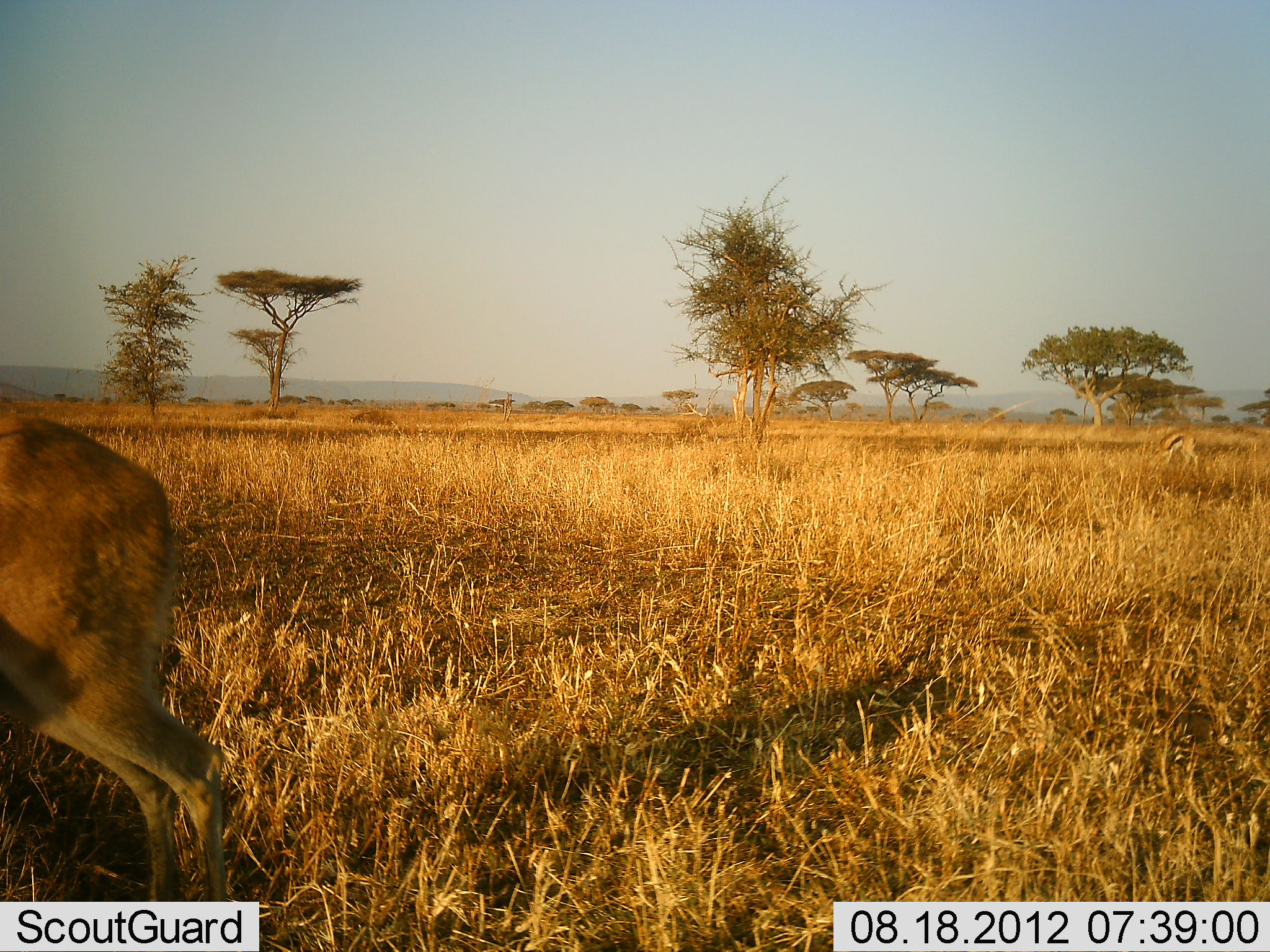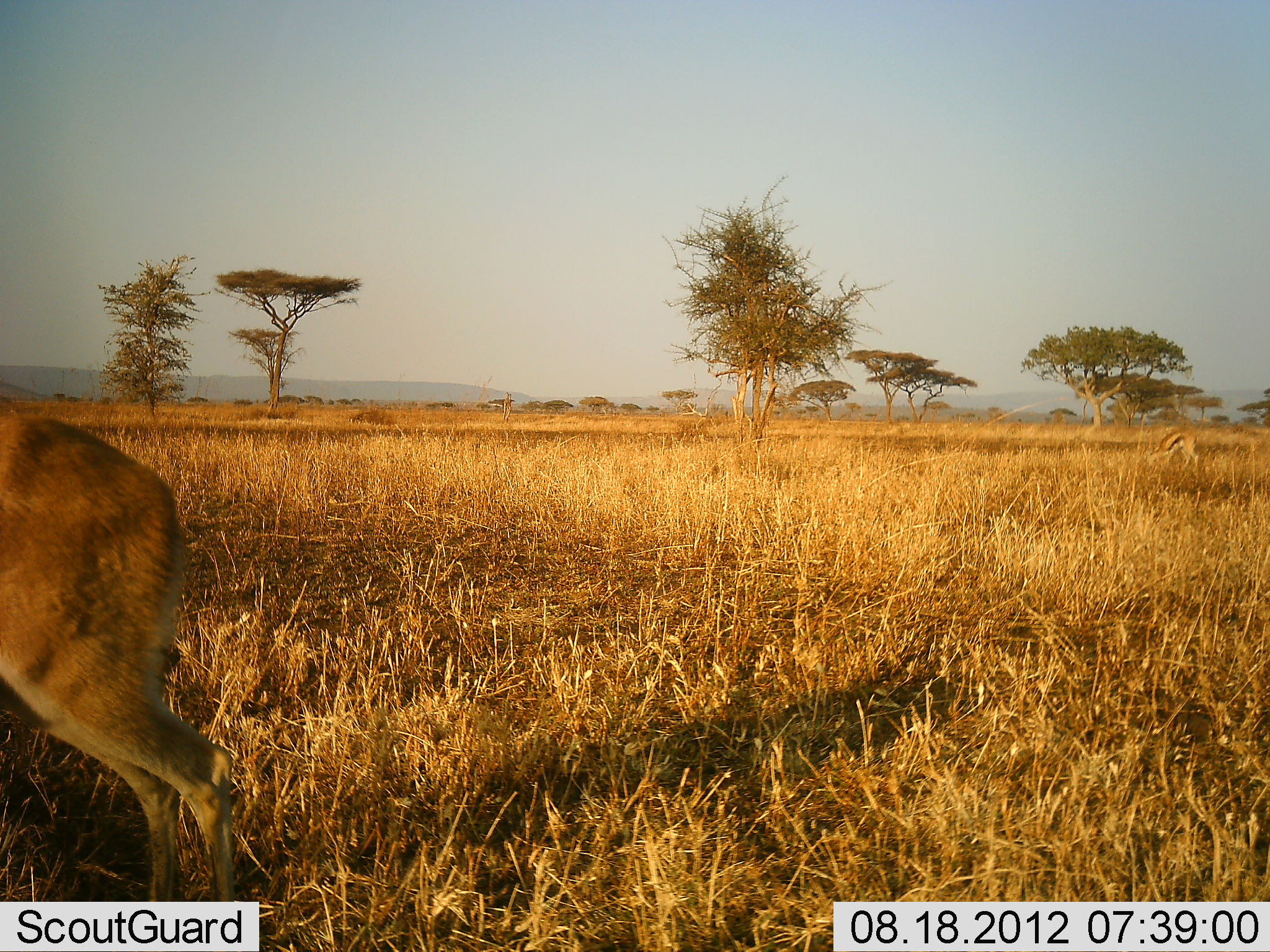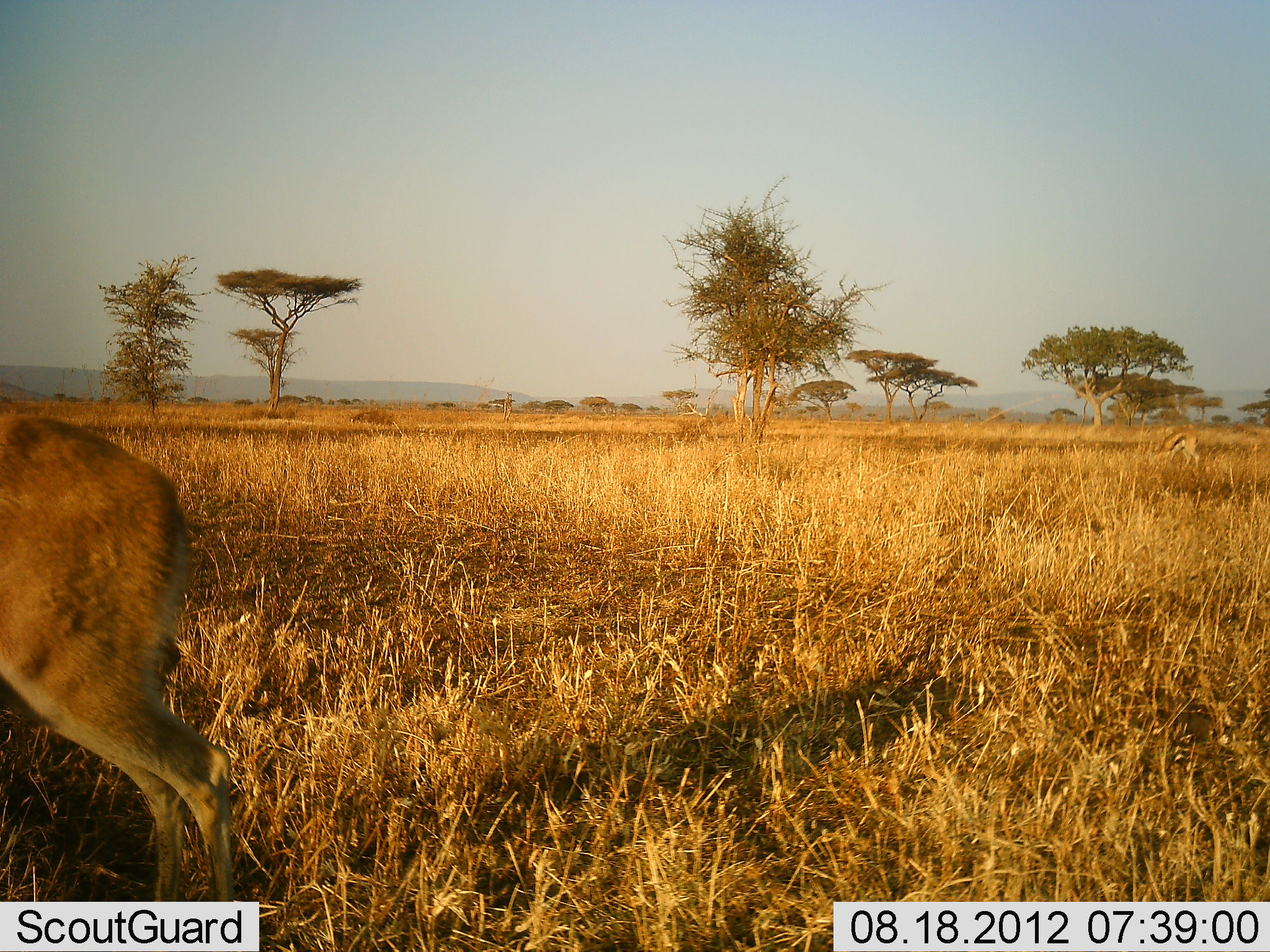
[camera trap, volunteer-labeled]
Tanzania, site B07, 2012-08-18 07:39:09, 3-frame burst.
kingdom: Animalia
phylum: Chordata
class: Mammalia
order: Artiodactyla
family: Bovidae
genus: Redunca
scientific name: Redunca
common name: reedbuck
Reedbuck (Redunca), count 1. Behavior (volunteer vote fractions): standing 86%, resting 0%, moving 0%, interacting 0%. Young present (vote fraction): 0%. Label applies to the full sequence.